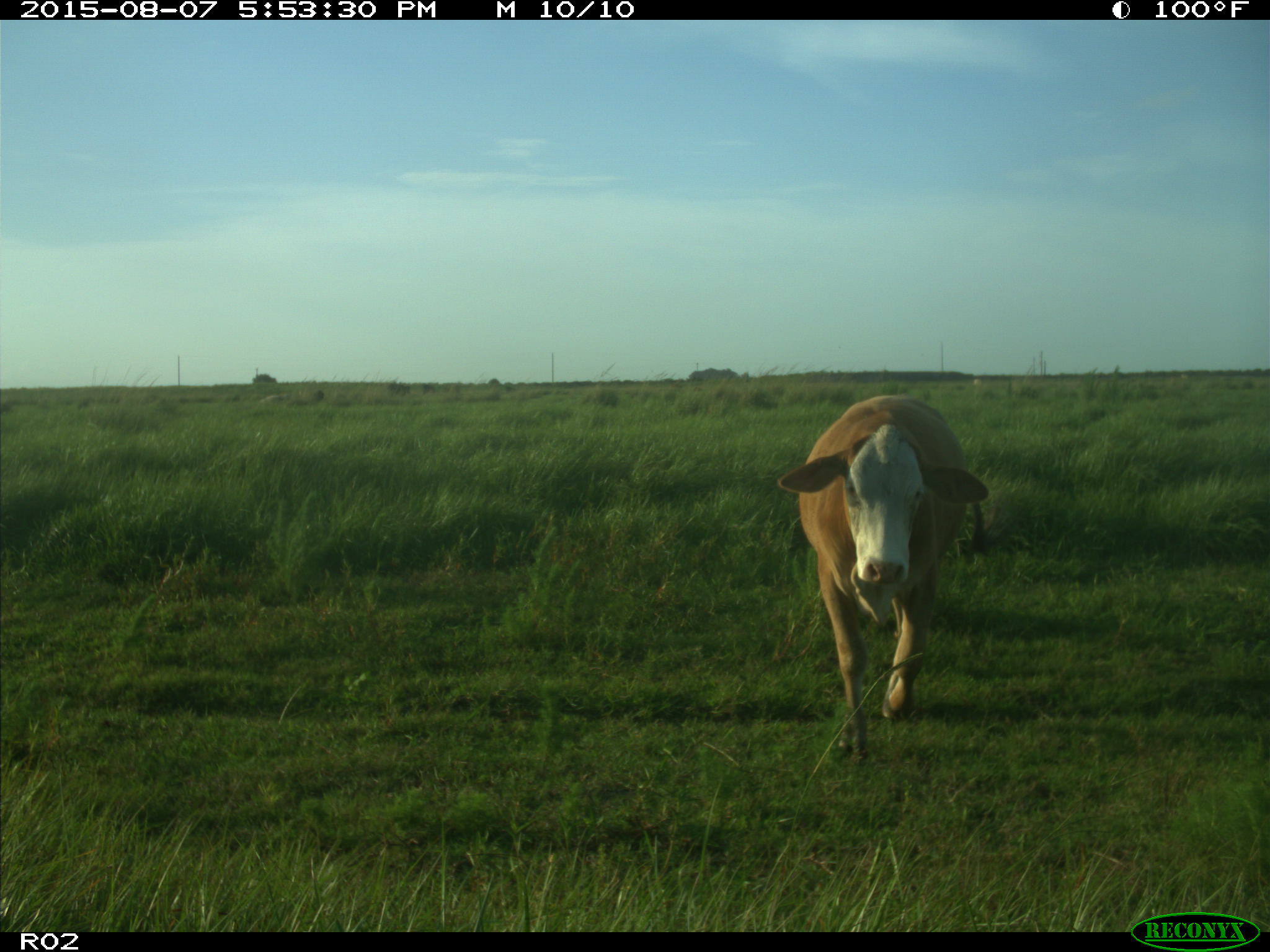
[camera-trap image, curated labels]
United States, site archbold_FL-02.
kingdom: Animalia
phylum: Chordata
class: Mammalia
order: Artiodactyla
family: Bovidae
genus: Bos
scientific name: Bos taurus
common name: domestic cow